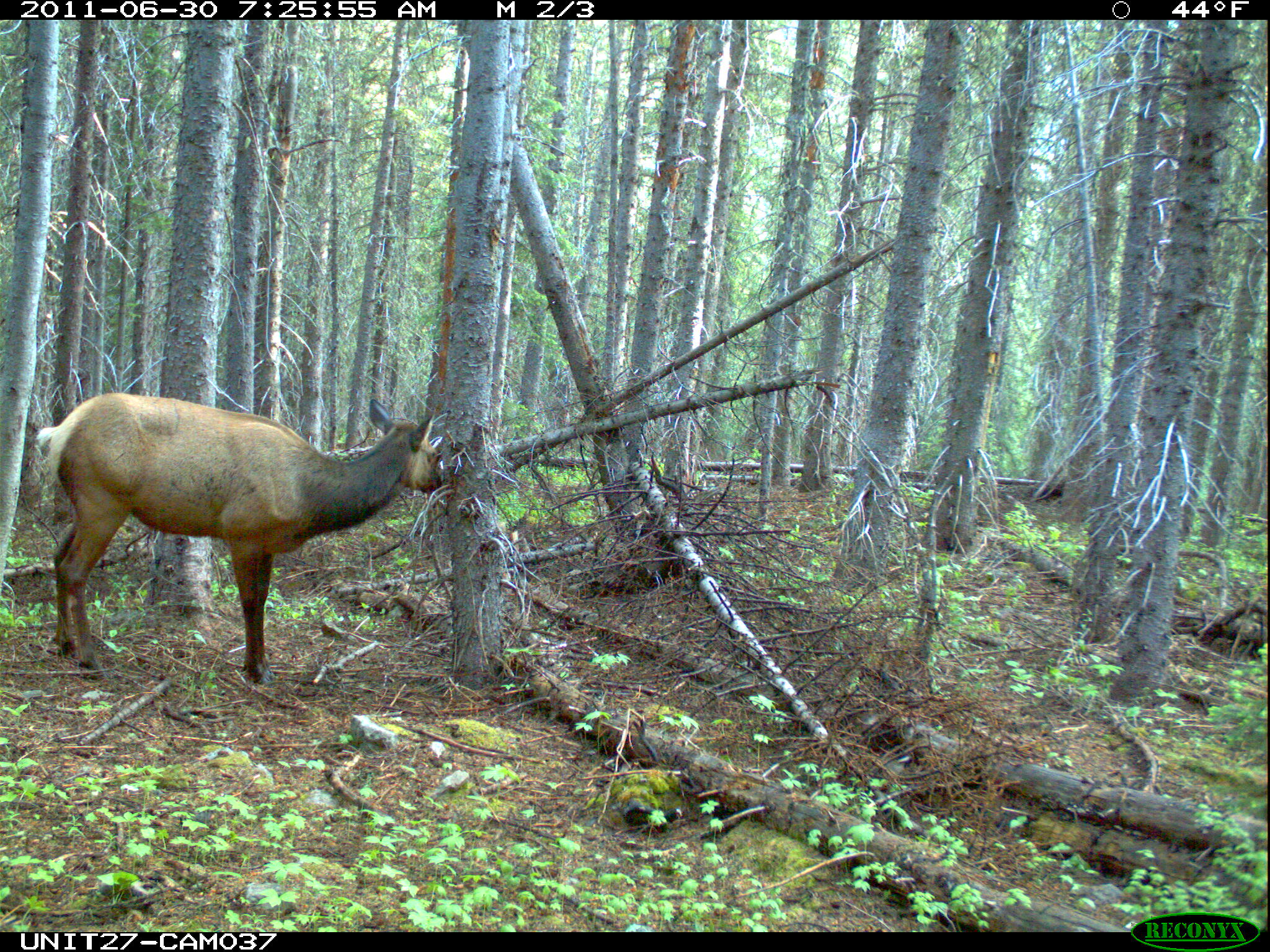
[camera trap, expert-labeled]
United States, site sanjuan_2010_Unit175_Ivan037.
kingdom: Animalia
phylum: Chordata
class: Mammalia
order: Artiodactyla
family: Cervidae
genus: Cervus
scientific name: Cervus elaphus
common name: red deer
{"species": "Cervus elaphus (red deer)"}